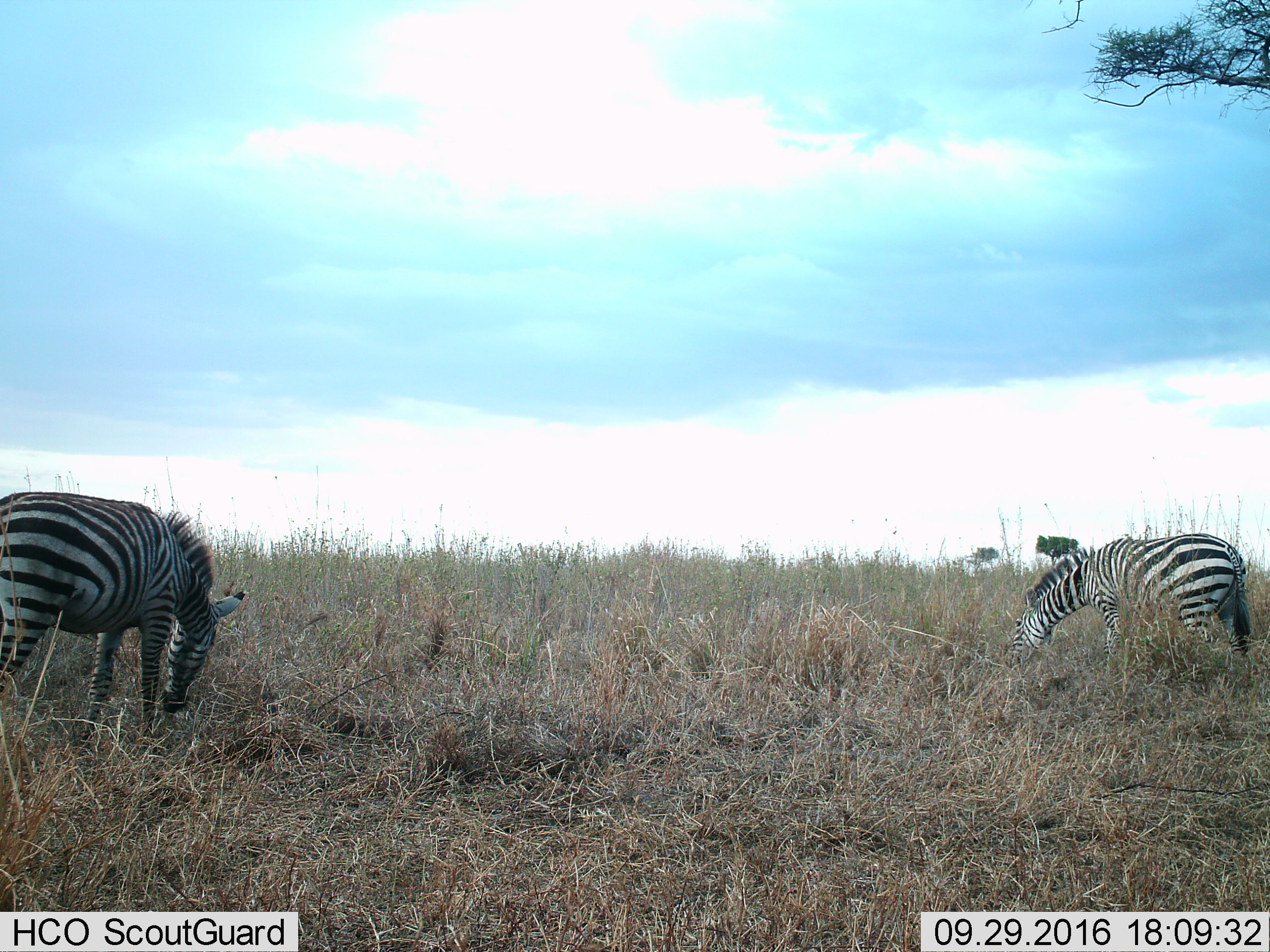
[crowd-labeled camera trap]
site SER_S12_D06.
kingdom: Animalia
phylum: Chordata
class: Mammalia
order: Perissodactyla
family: Equidae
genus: Equus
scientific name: Equus quagga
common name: plains zebra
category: zebraplains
Zebraplains (plains zebra) (Equus quagga), count 2. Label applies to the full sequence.